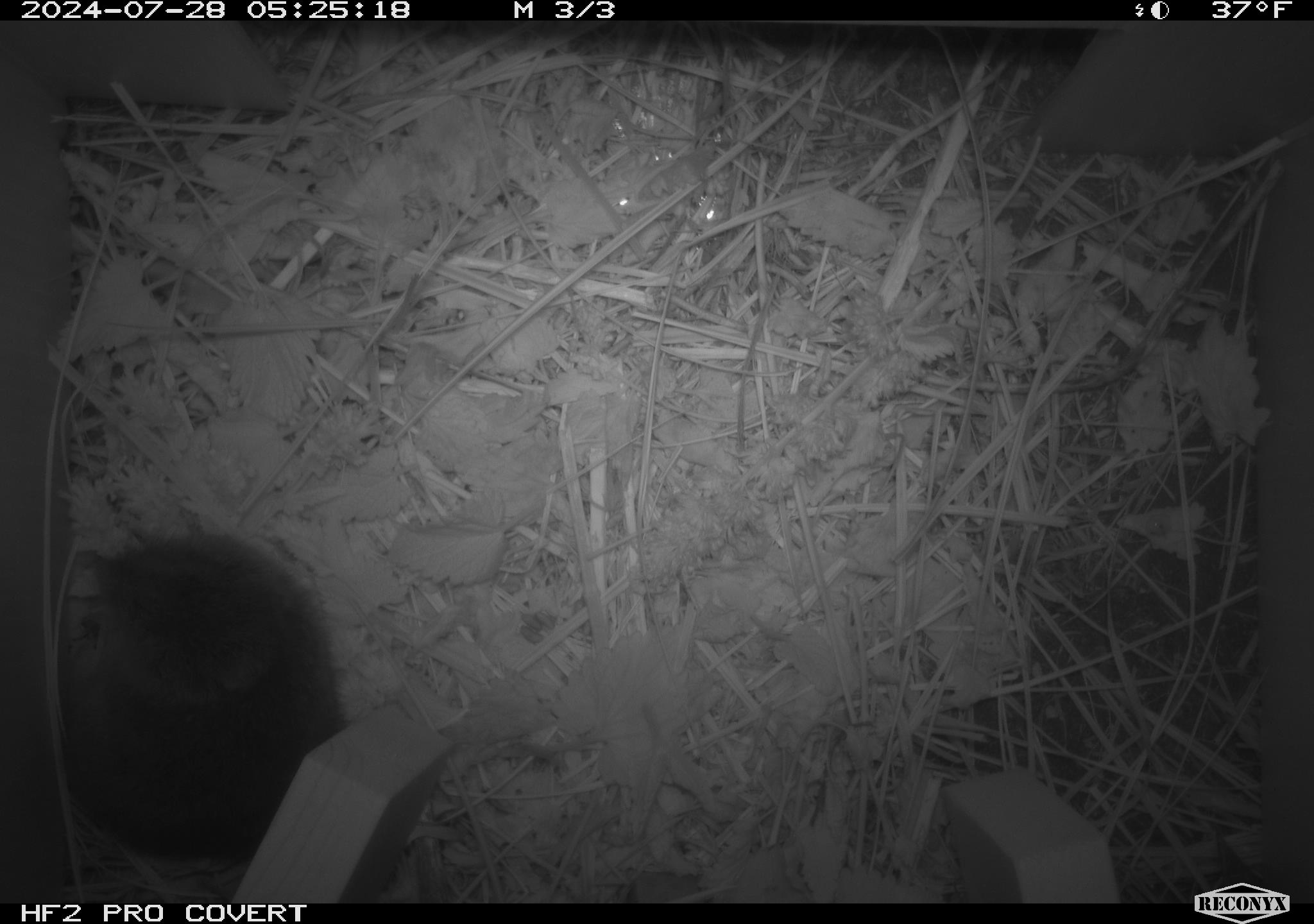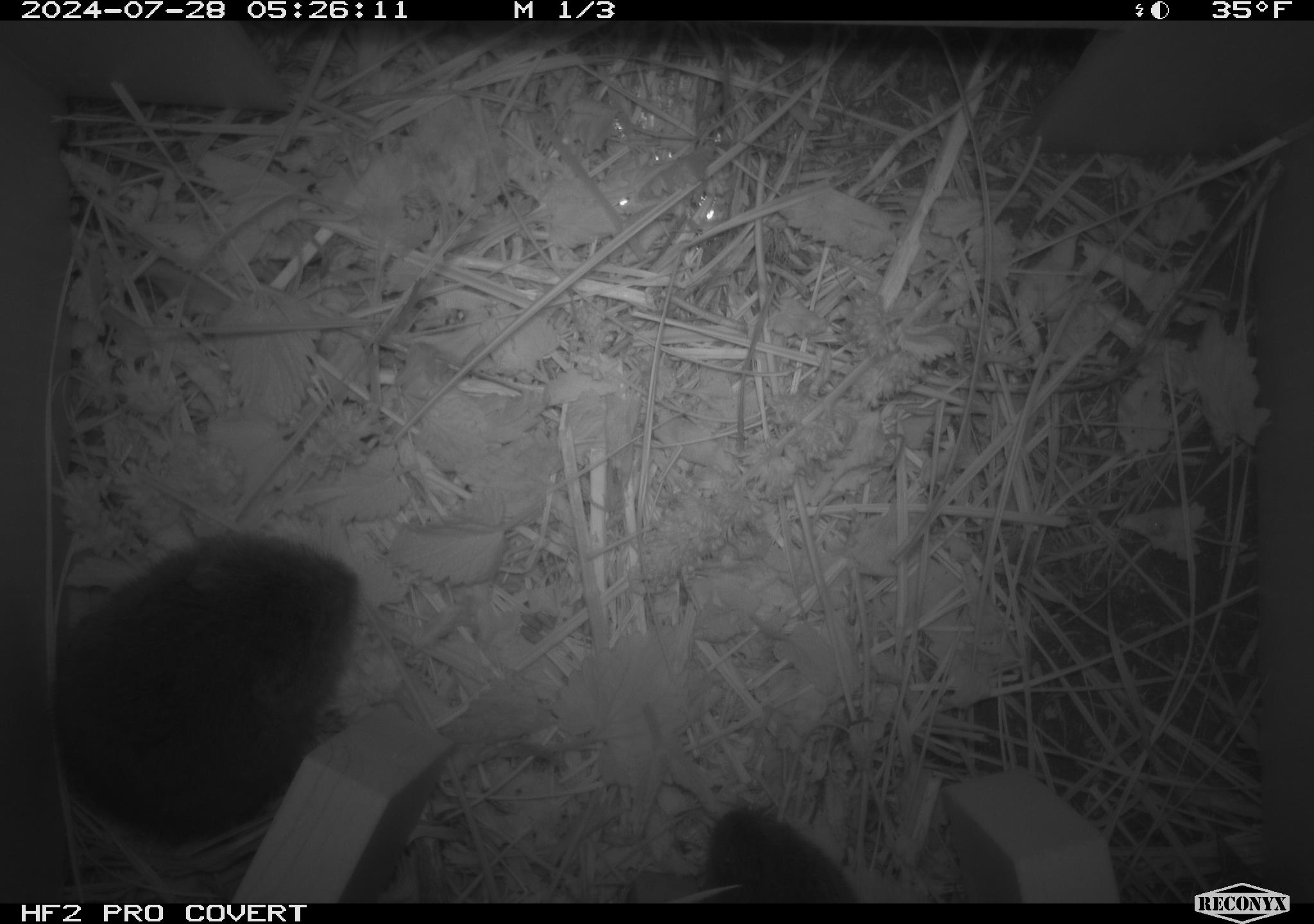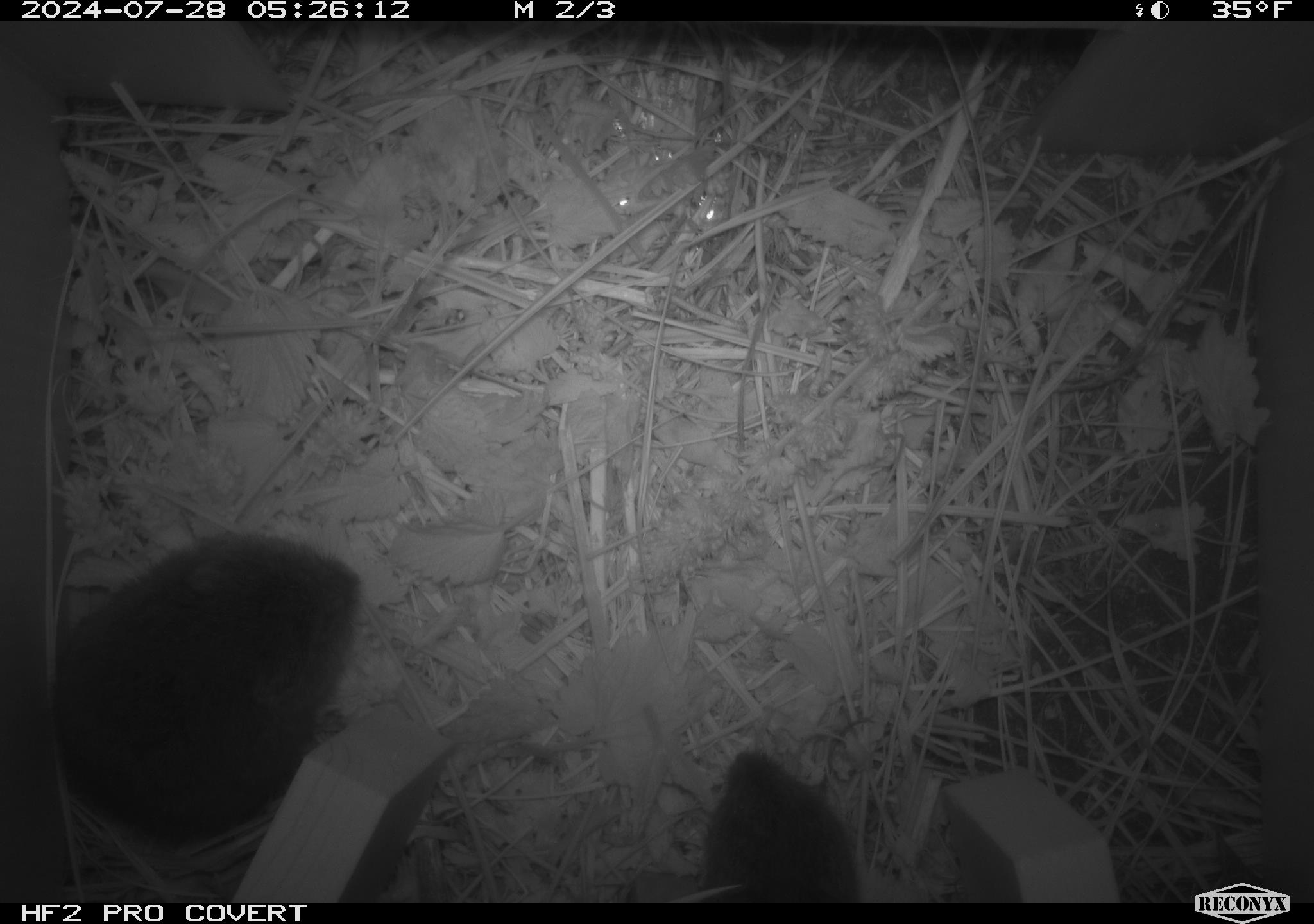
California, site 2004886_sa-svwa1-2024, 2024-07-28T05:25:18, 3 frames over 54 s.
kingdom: Animalia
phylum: Chordata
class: Mammalia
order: Rodentia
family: Cricetidae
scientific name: Arvicolinae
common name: voles, lemmings, and muskrats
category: arvicolinae subfamily